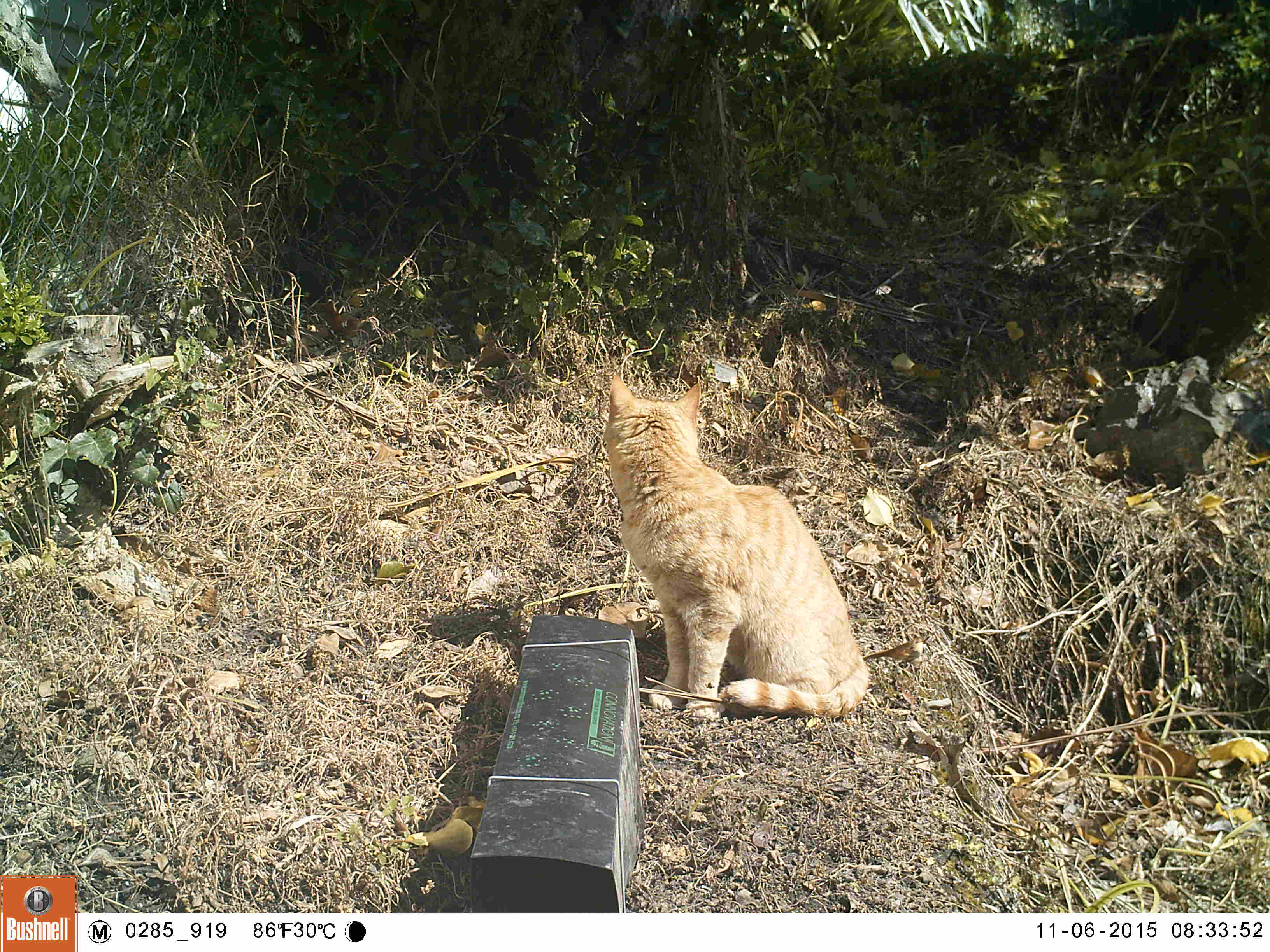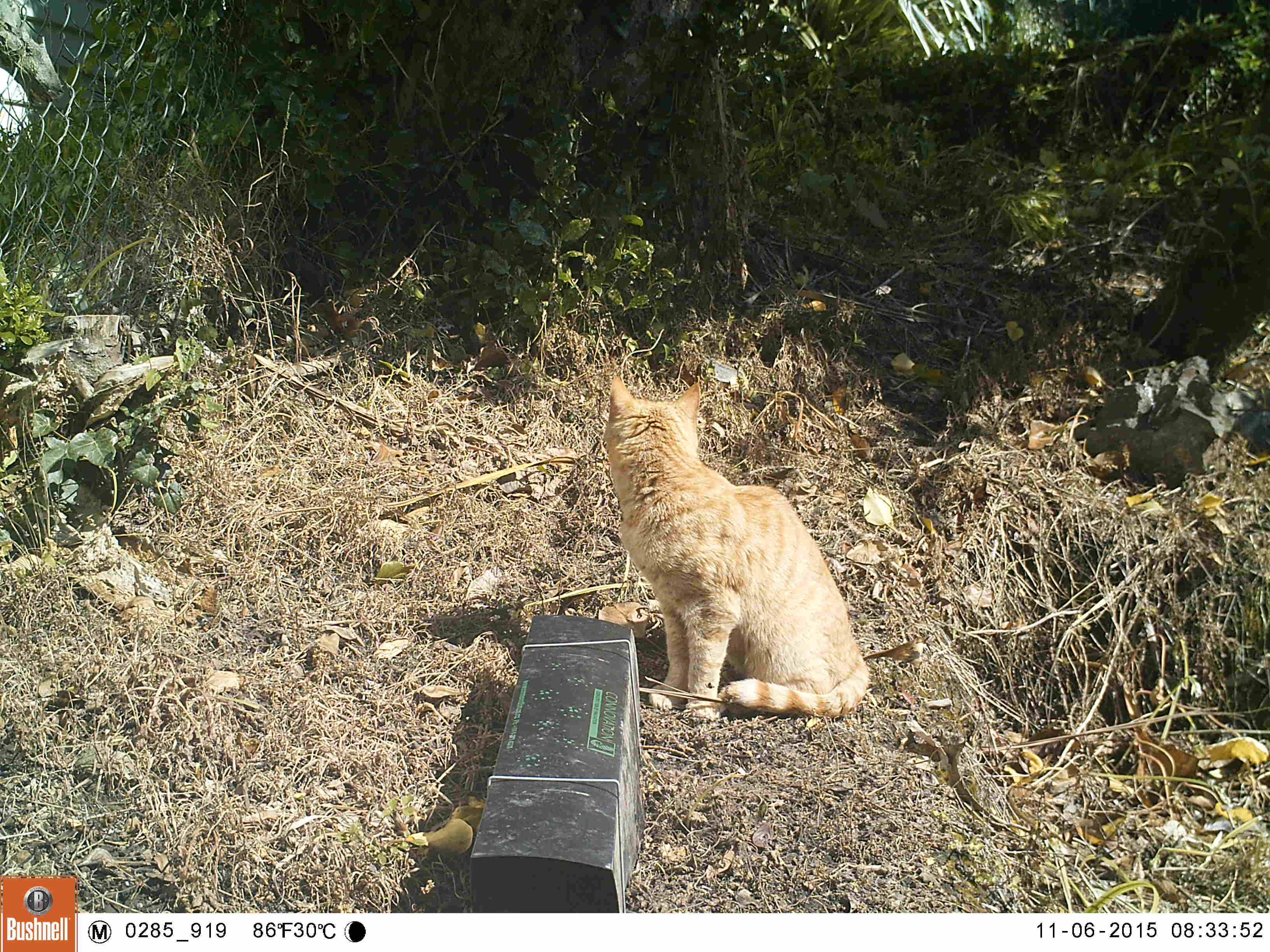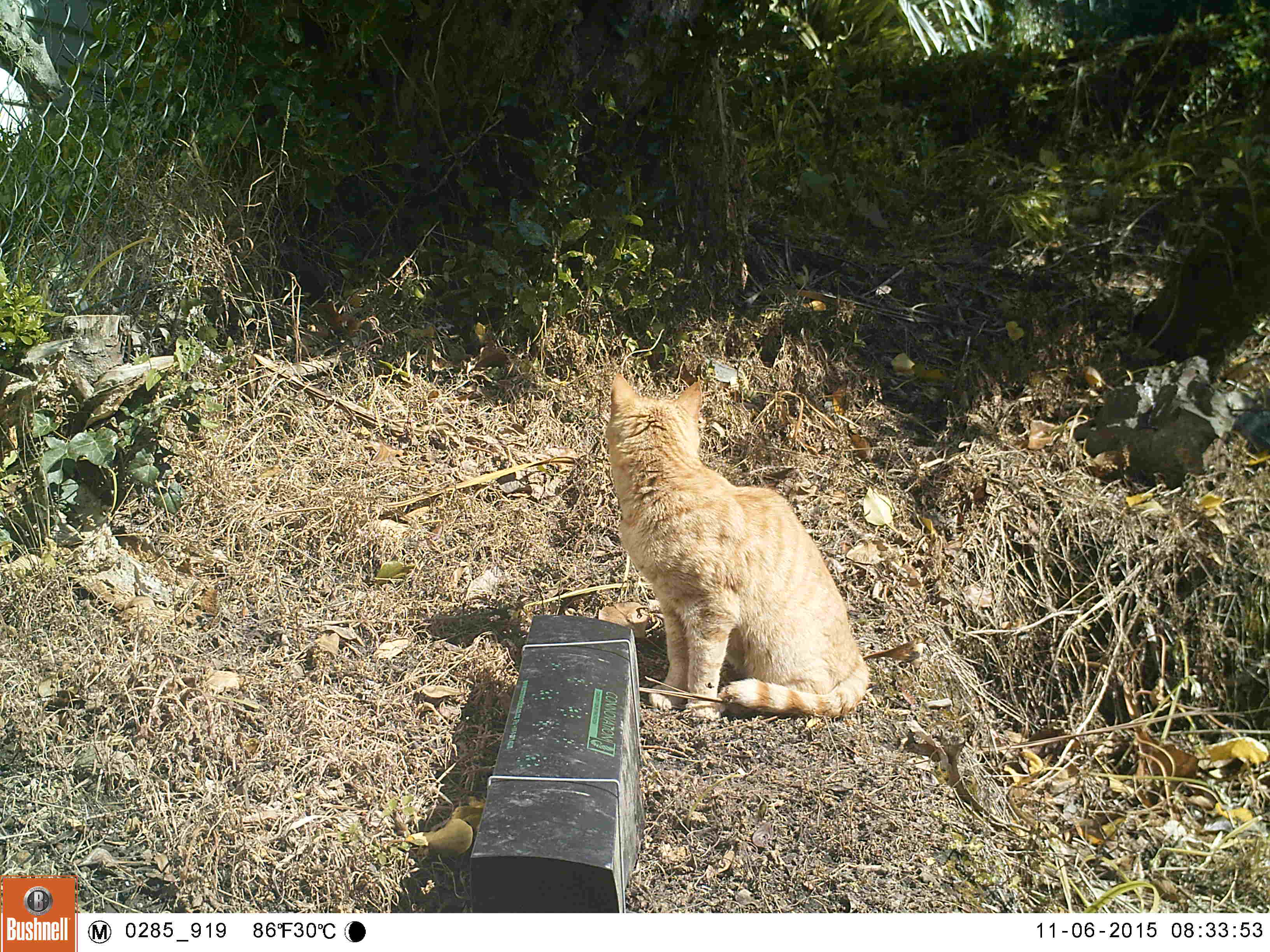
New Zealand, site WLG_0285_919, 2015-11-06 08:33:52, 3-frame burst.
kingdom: Animalia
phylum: Chordata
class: Mammalia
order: Carnivora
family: Felidae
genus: Felis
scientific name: Felis catus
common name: domestic cat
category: cat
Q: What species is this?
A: Cat (domestic cat) (Felis catus).